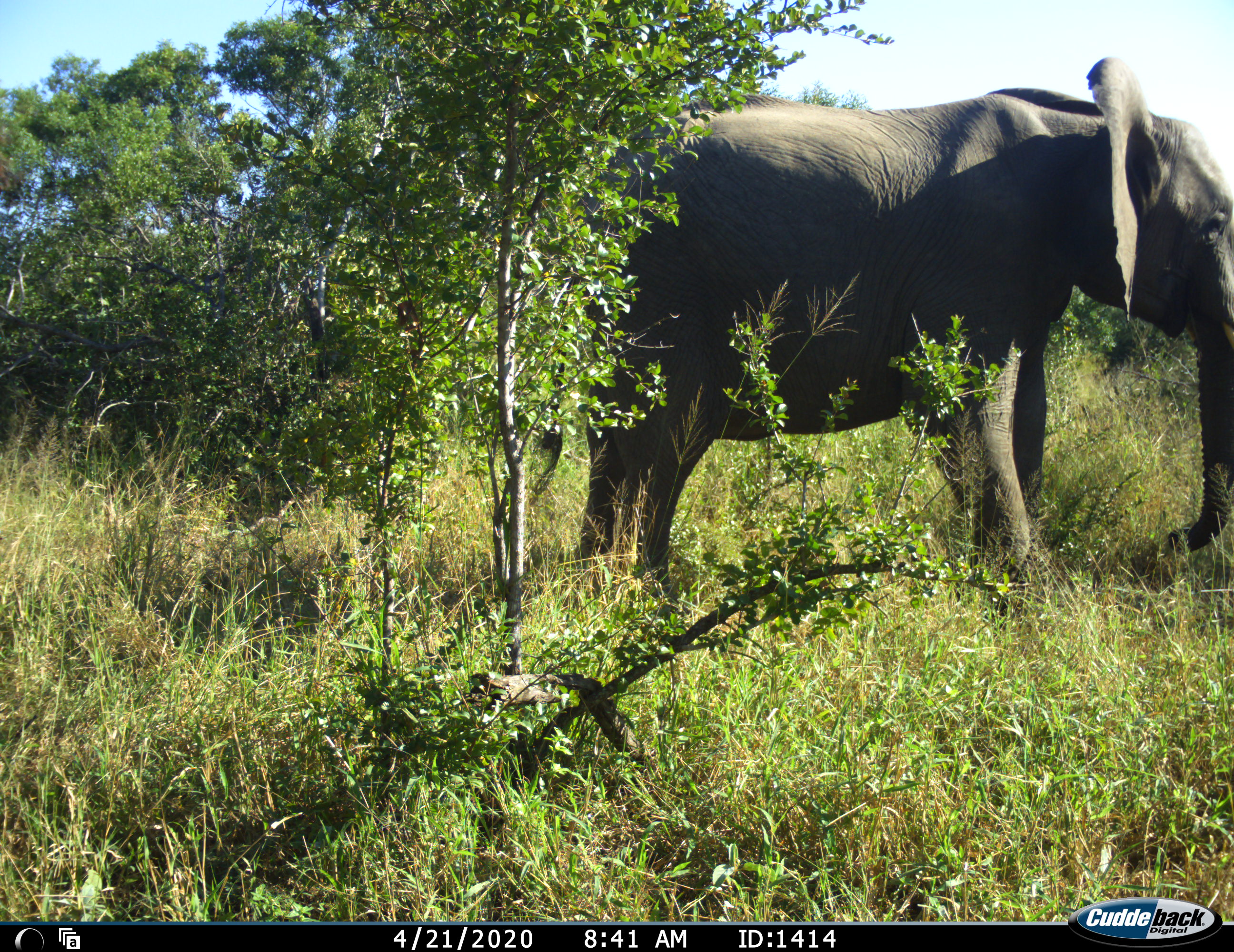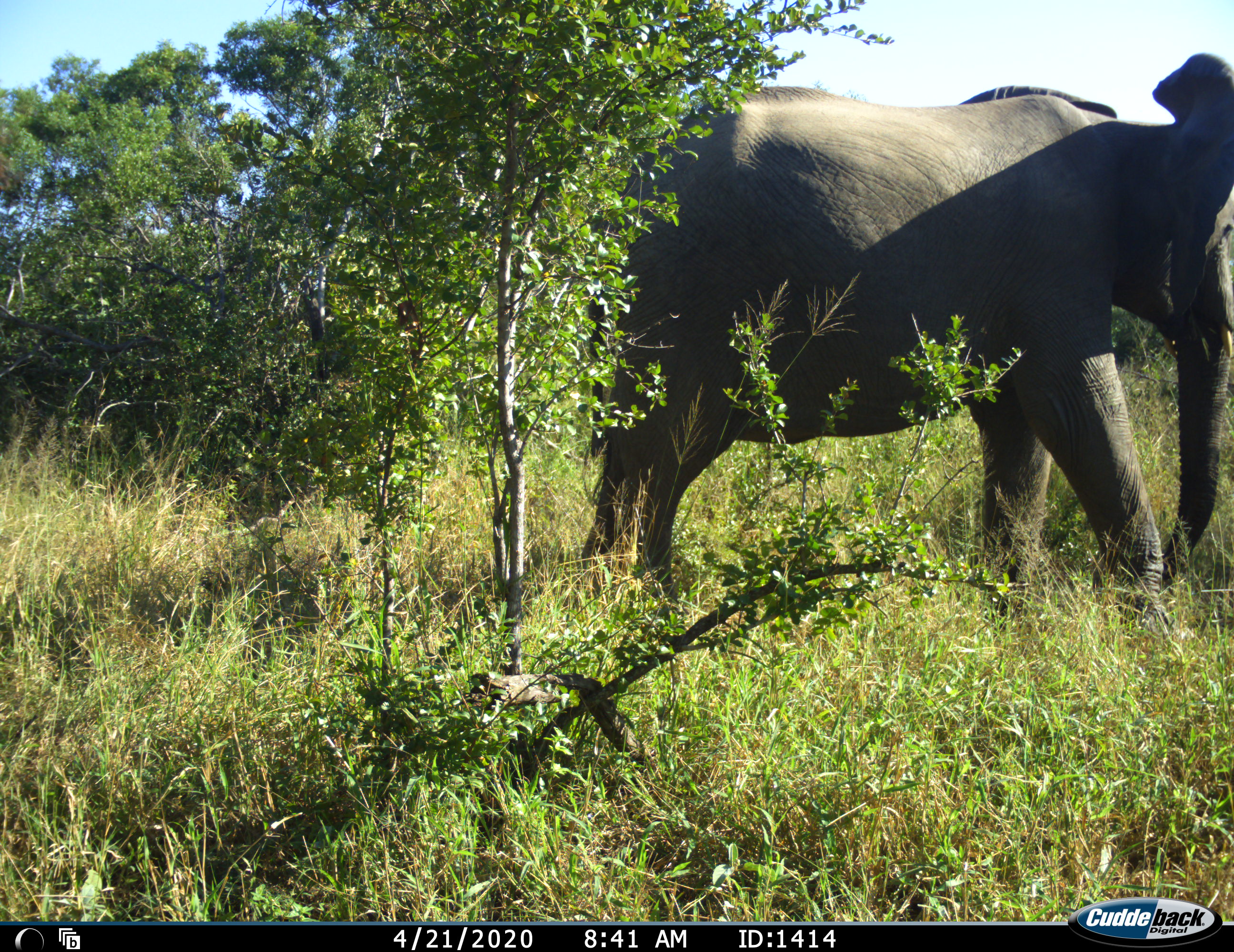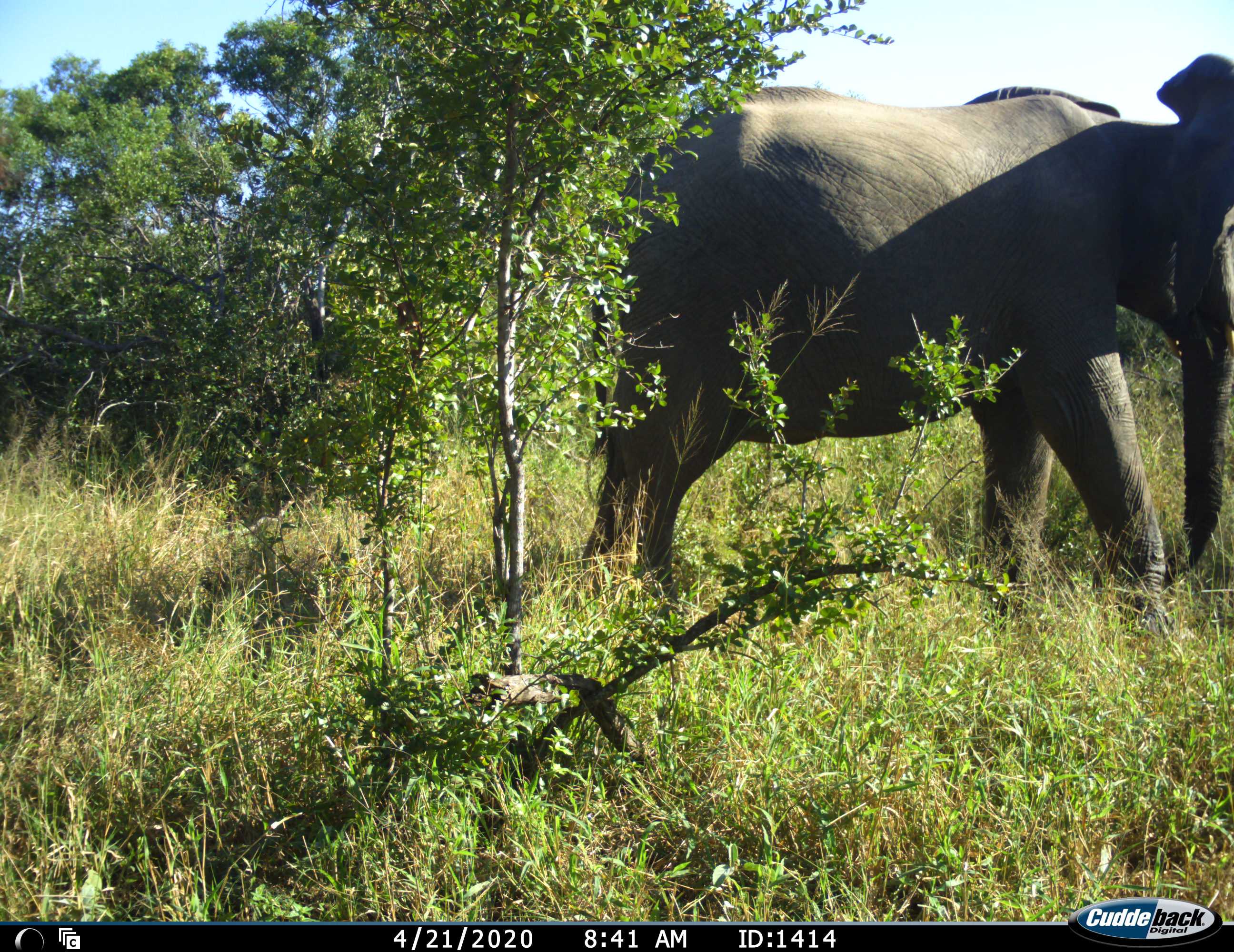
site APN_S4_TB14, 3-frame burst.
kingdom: Animalia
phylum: Chordata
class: Mammalia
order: Proboscidea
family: Elephantidae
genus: Loxodonta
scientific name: Loxodonta africana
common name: african bush elephant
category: elephant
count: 1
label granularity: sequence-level